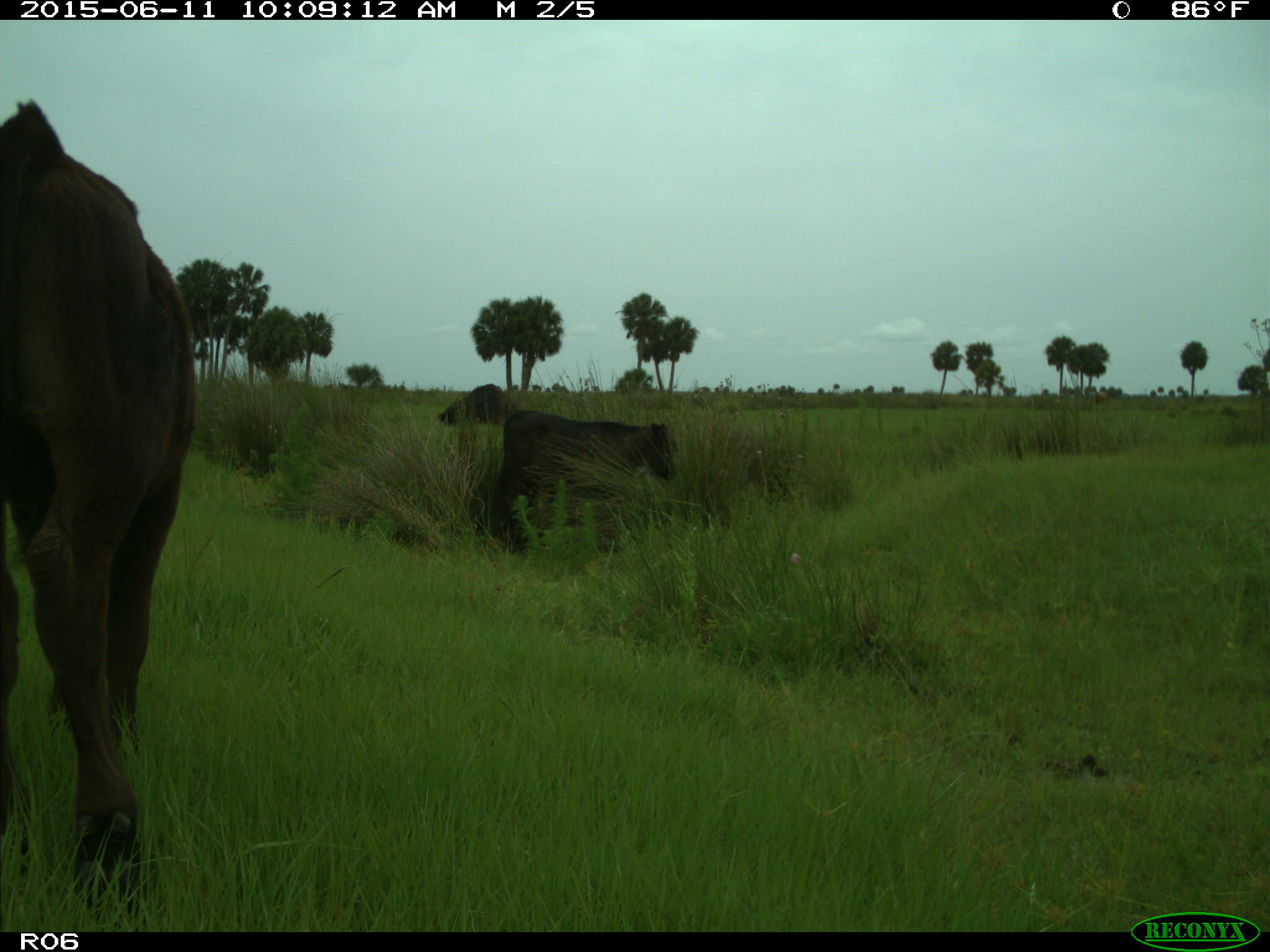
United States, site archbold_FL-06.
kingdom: Animalia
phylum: Chordata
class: Mammalia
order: Artiodactyla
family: Bovidae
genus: Bos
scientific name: Bos taurus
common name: domestic cow